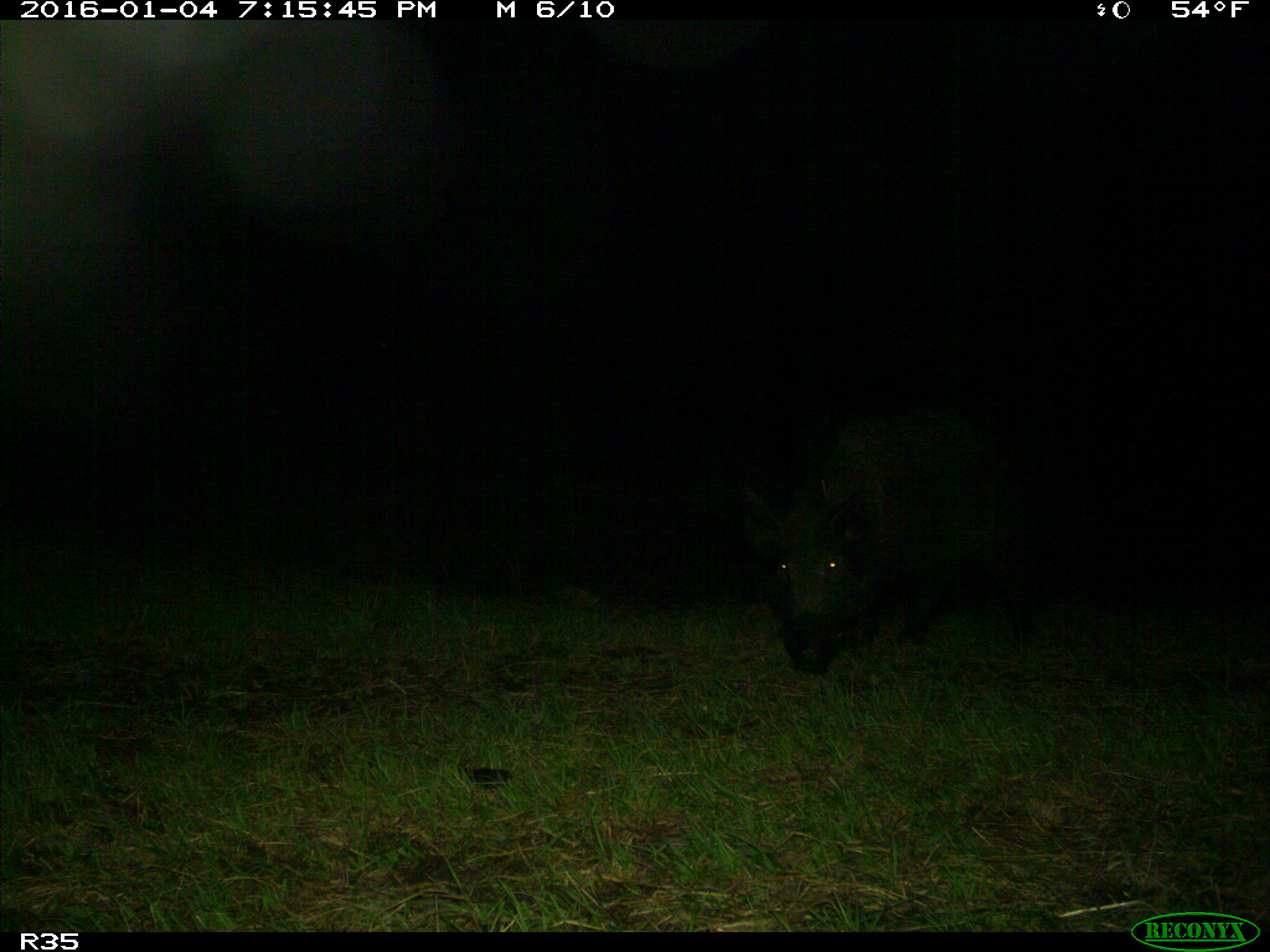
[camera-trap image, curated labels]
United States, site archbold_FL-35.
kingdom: Animalia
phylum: Chordata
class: Mammalia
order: Artiodactyla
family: Suidae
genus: Sus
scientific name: Sus scrofa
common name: wild boar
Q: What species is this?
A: Sus scrofa (wild boar).